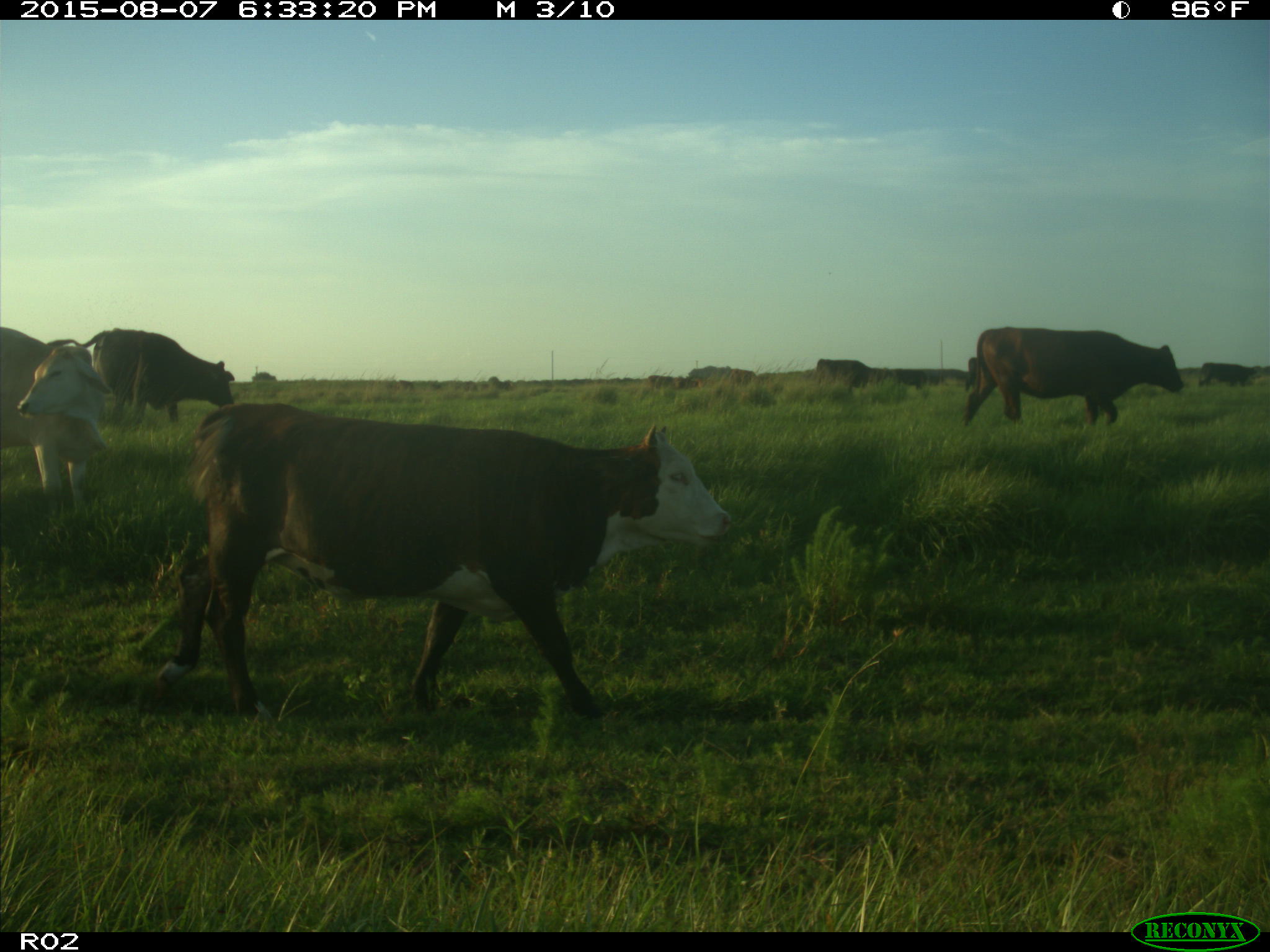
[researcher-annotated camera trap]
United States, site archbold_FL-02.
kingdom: Animalia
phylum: Chordata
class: Mammalia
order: Artiodactyla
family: Bovidae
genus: Bos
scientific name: Bos taurus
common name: domestic cow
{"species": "Bos taurus (domestic cow)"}